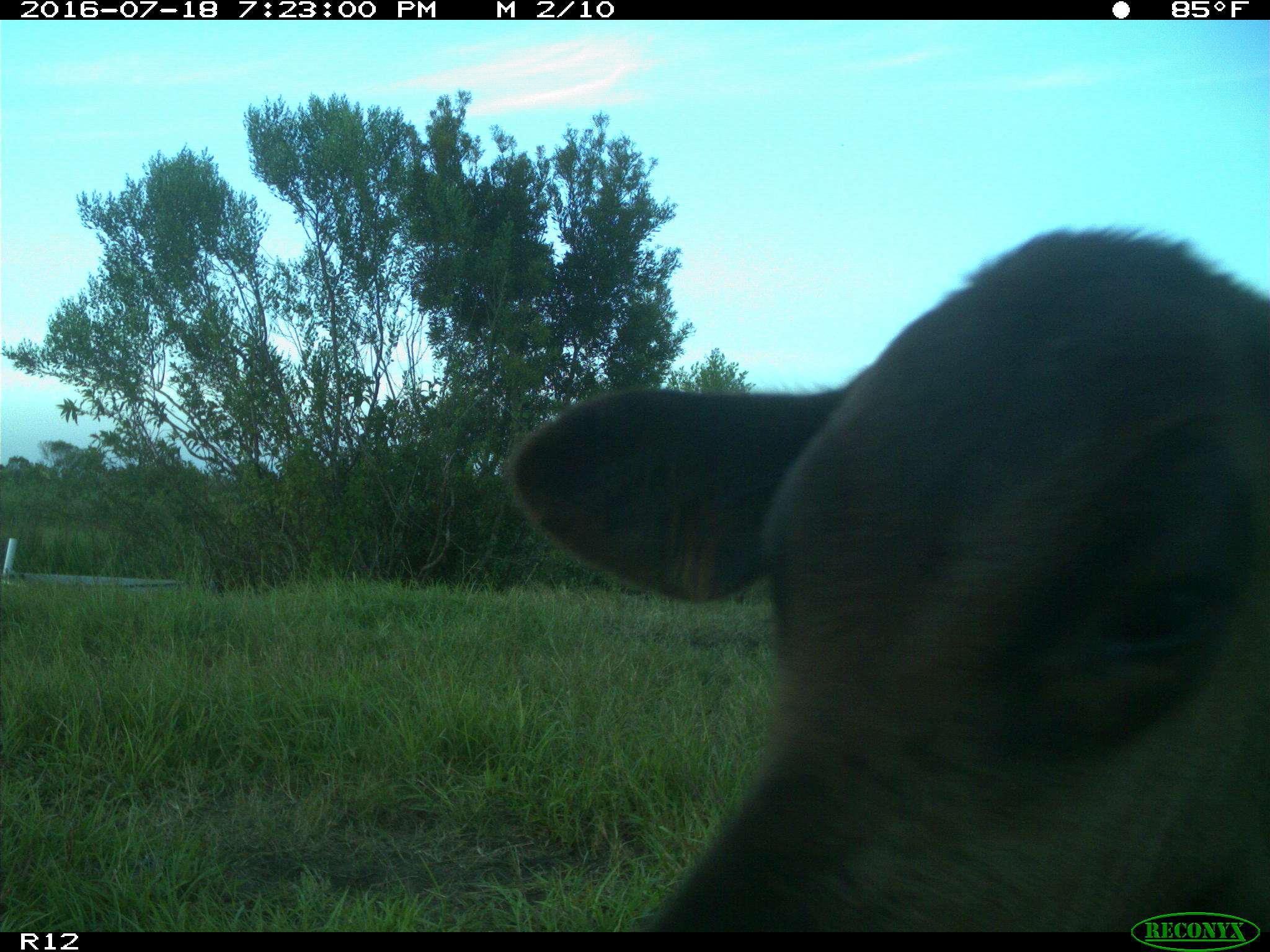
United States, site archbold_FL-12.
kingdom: Animalia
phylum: Chordata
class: Mammalia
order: Artiodactyla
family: Bovidae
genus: Bos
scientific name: Bos taurus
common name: domestic cow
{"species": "Bos taurus (domestic cow)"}